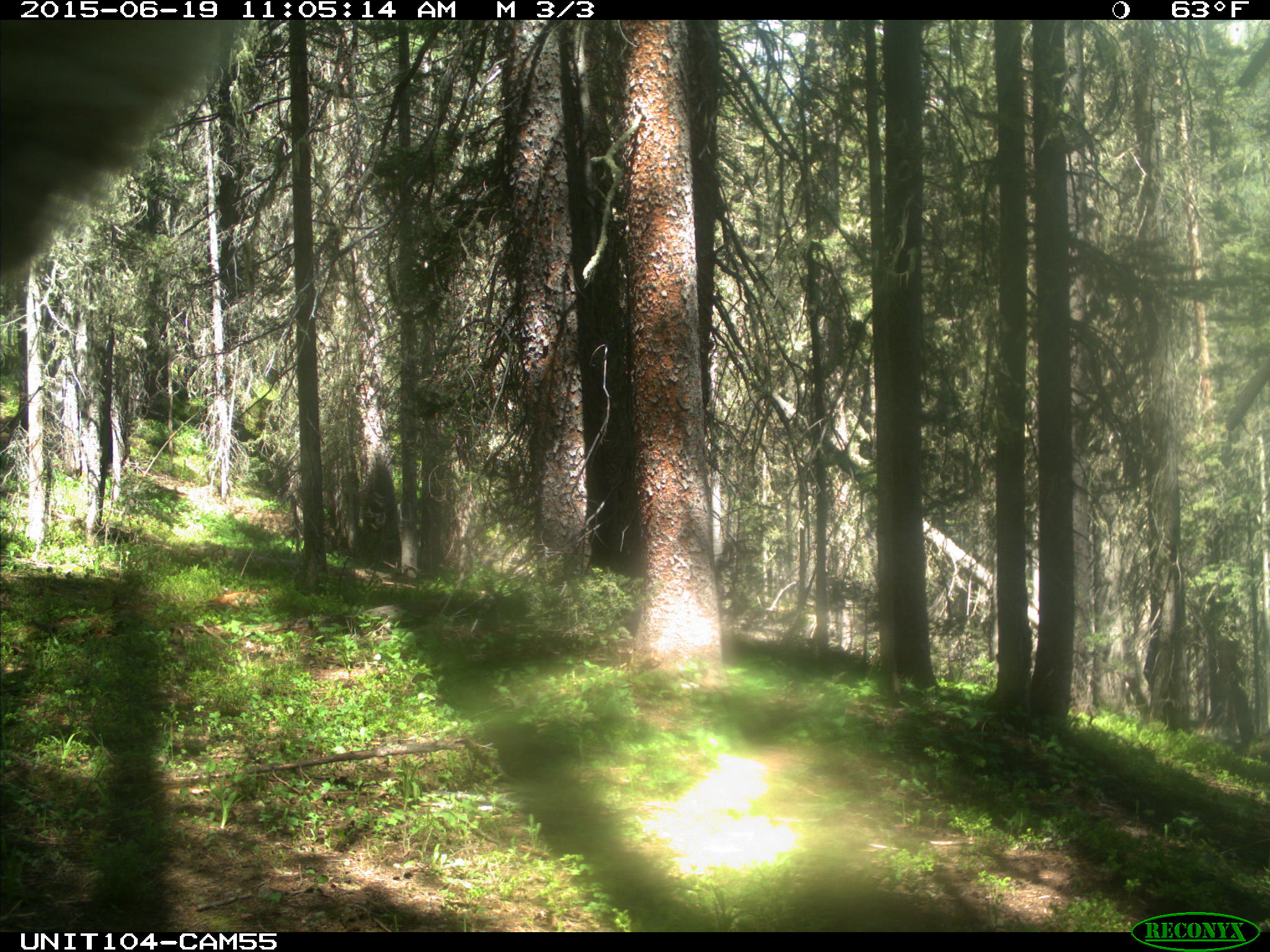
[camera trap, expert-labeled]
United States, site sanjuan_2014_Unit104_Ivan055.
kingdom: Animalia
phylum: Chordata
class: Mammalia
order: Artiodactyla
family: Cervidae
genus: Cervus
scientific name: Cervus elaphus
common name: red deer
Cervus elaphus (red deer).